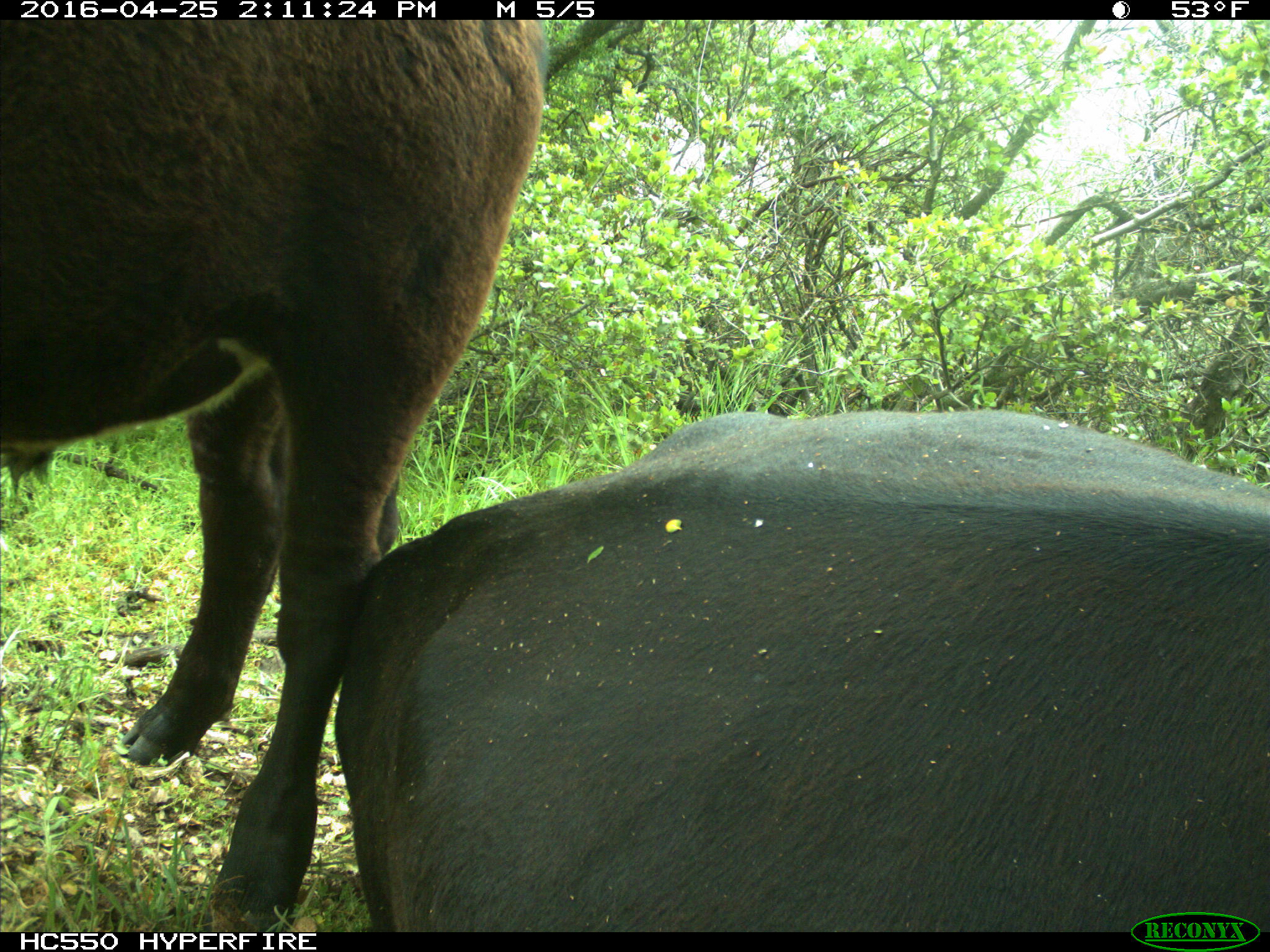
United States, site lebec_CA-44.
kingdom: Animalia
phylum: Chordata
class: Mammalia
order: Artiodactyla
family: Bovidae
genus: Bos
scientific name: Bos taurus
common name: domestic cow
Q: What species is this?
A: Bos taurus (domestic cow).